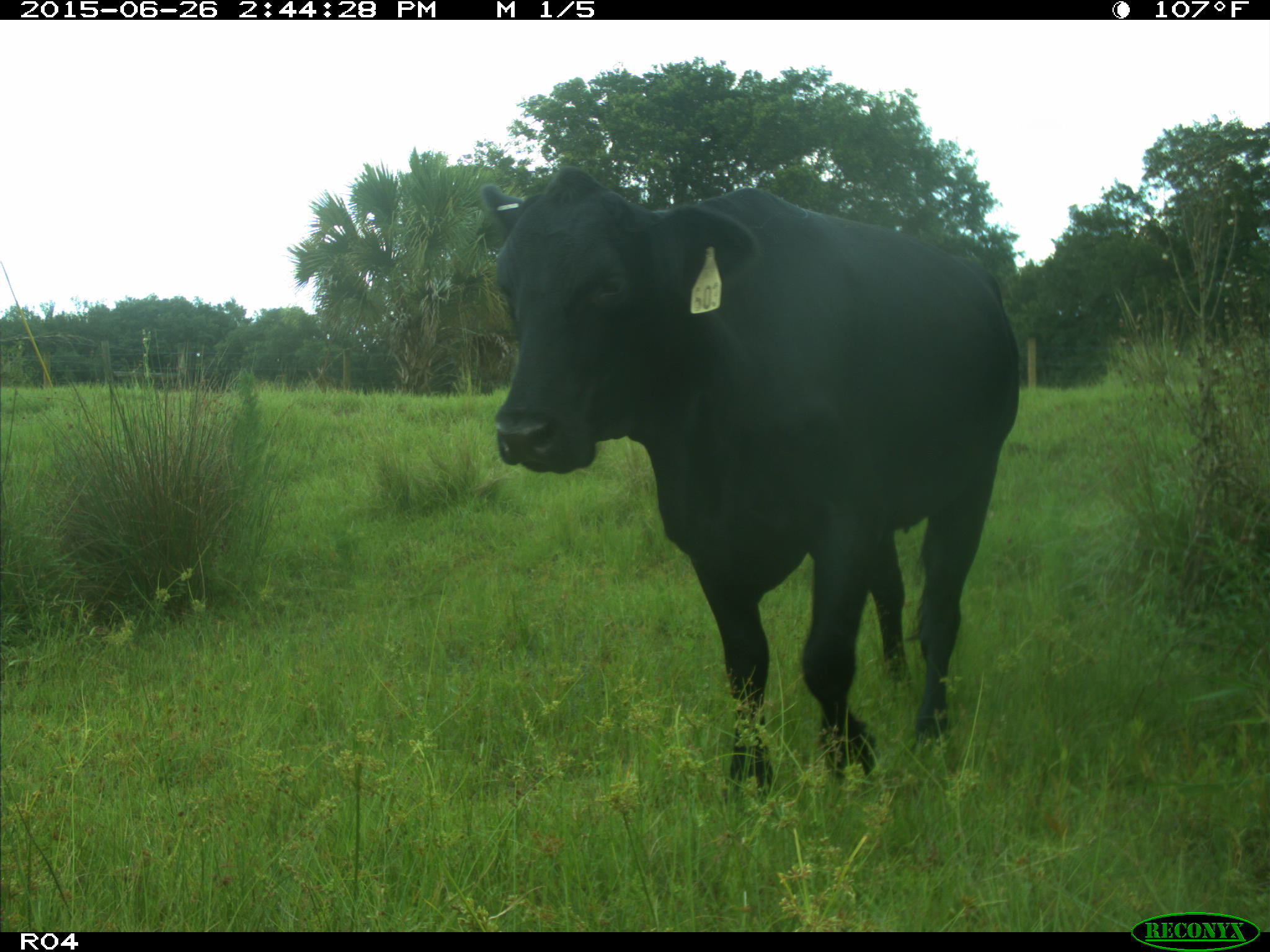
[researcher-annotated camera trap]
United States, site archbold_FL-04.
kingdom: Animalia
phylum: Chordata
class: Mammalia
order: Artiodactyla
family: Bovidae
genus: Bos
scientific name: Bos taurus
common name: domestic cow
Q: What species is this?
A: Bos taurus (domestic cow).